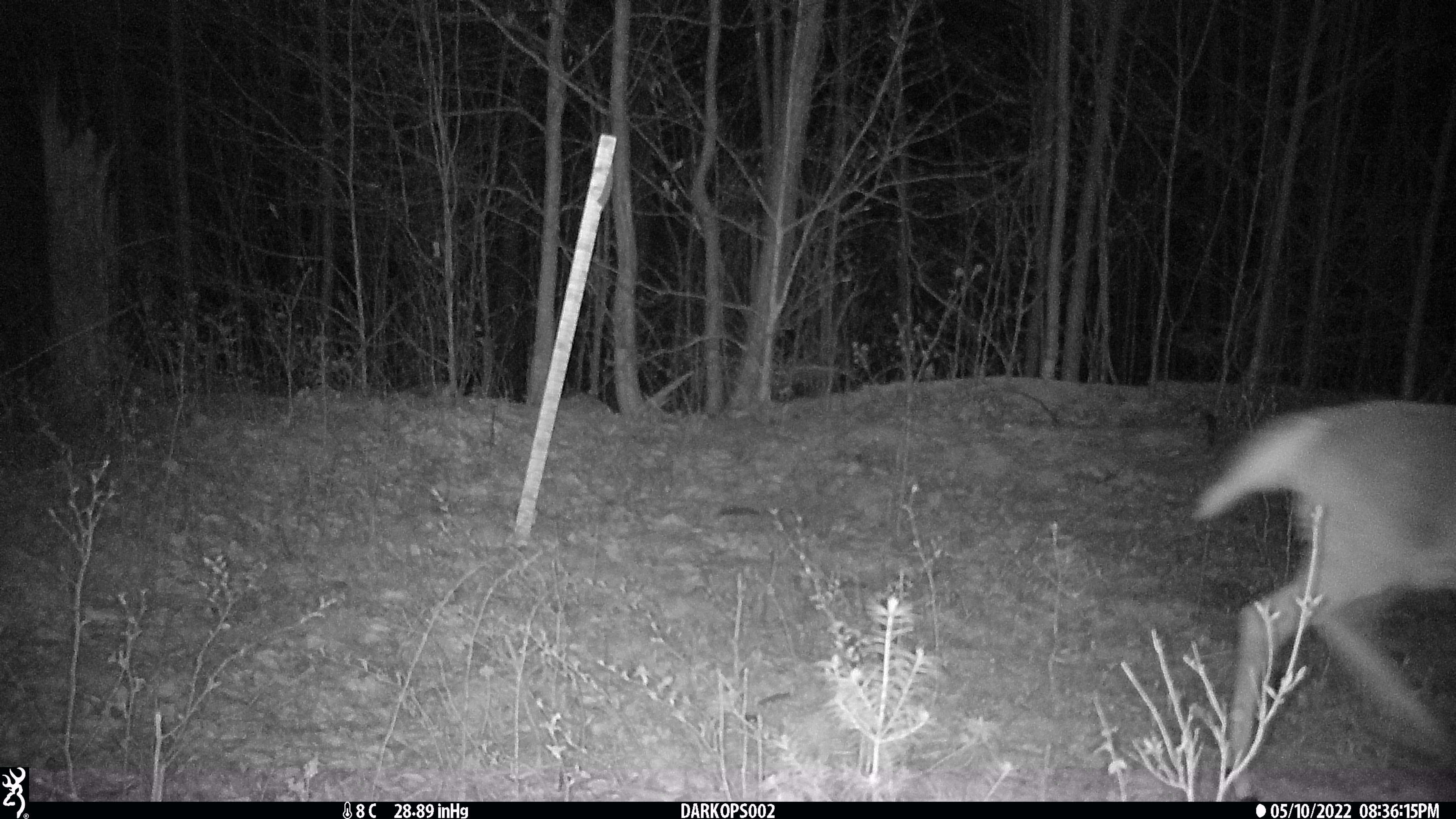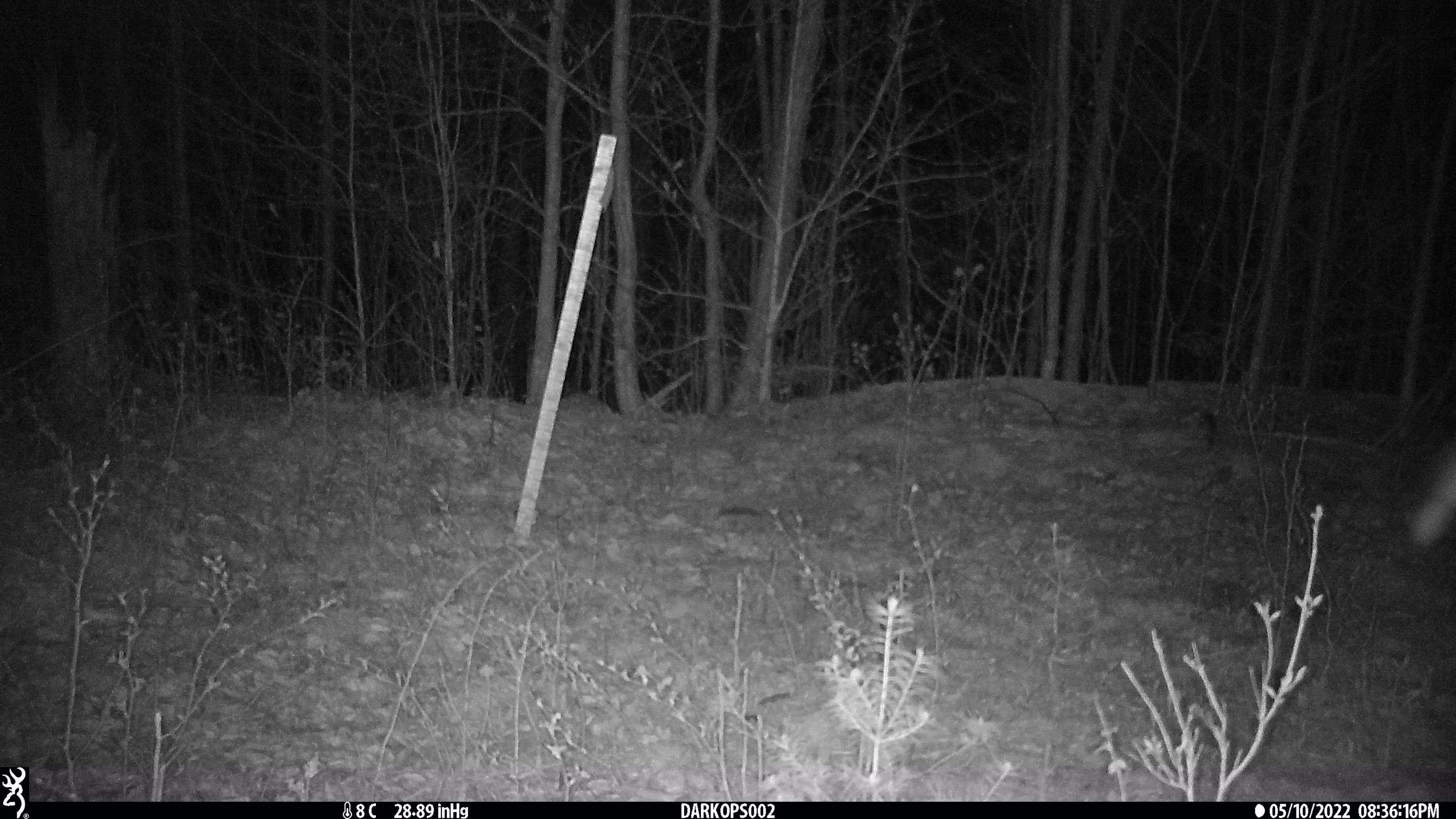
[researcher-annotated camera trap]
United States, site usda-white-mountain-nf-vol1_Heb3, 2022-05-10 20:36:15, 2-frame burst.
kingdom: Animalia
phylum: Chordata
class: Mammalia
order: Artiodactyla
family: Cervidae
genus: Odocoileus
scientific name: Odocoileus virginianus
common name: white-tailed deer